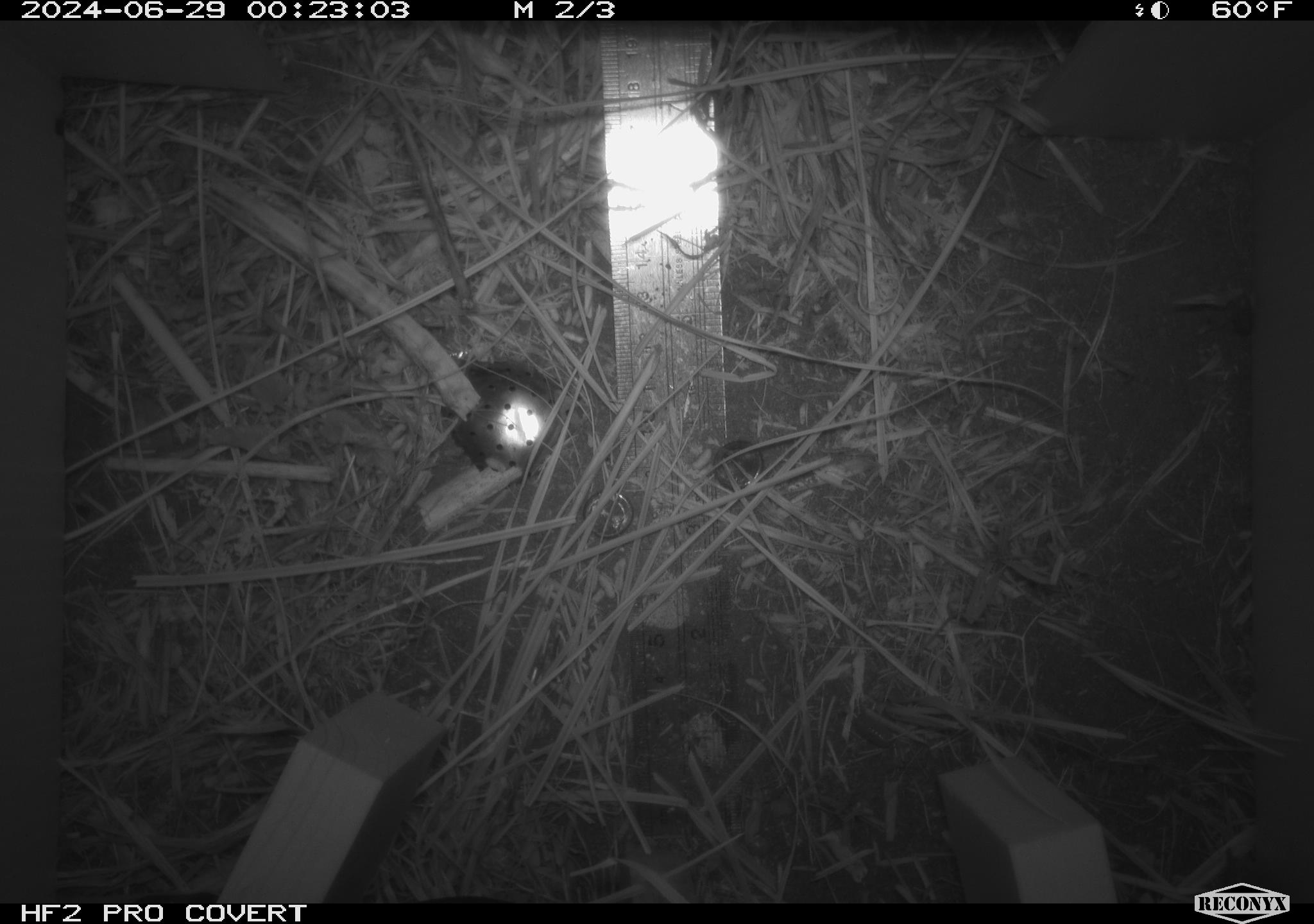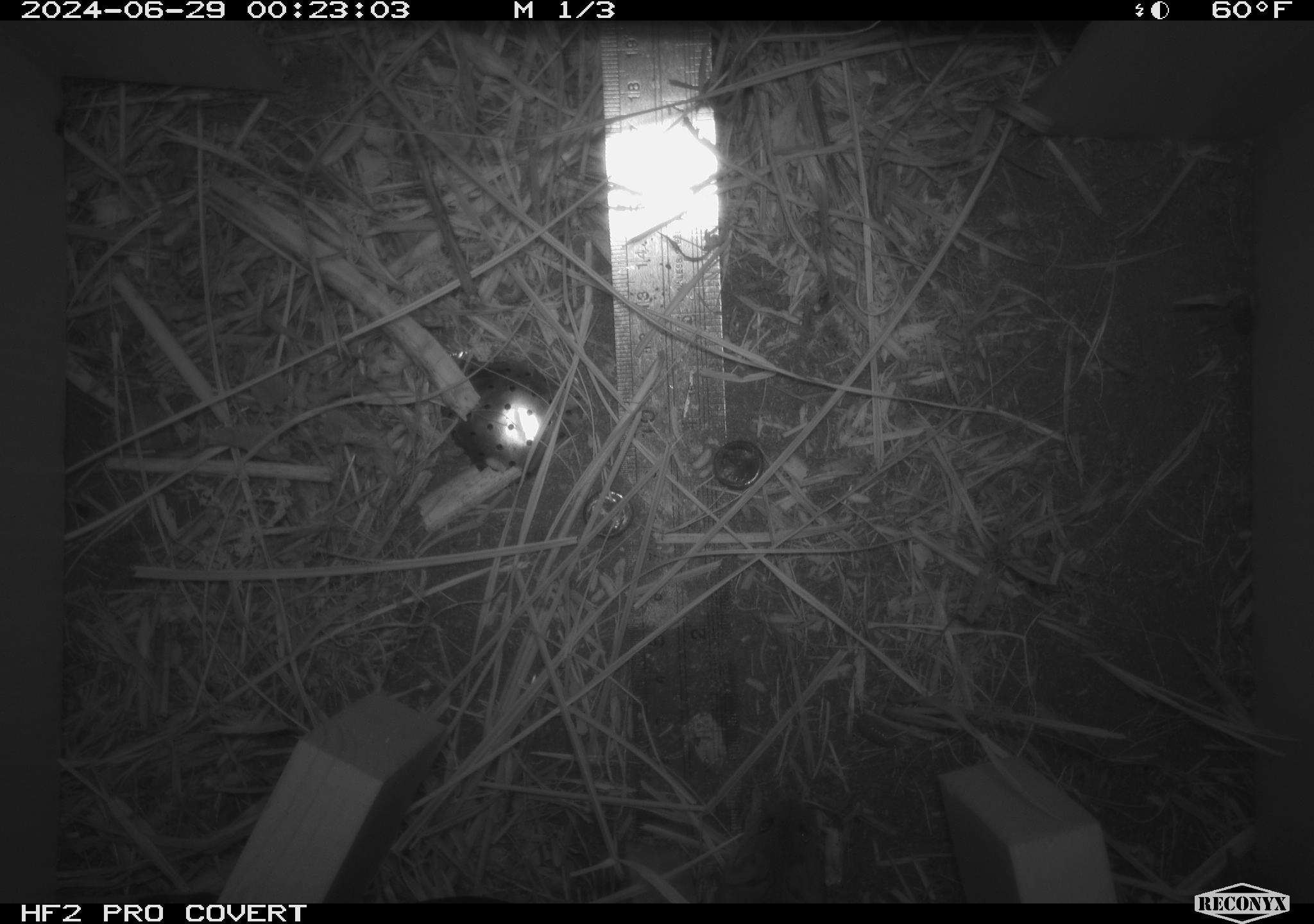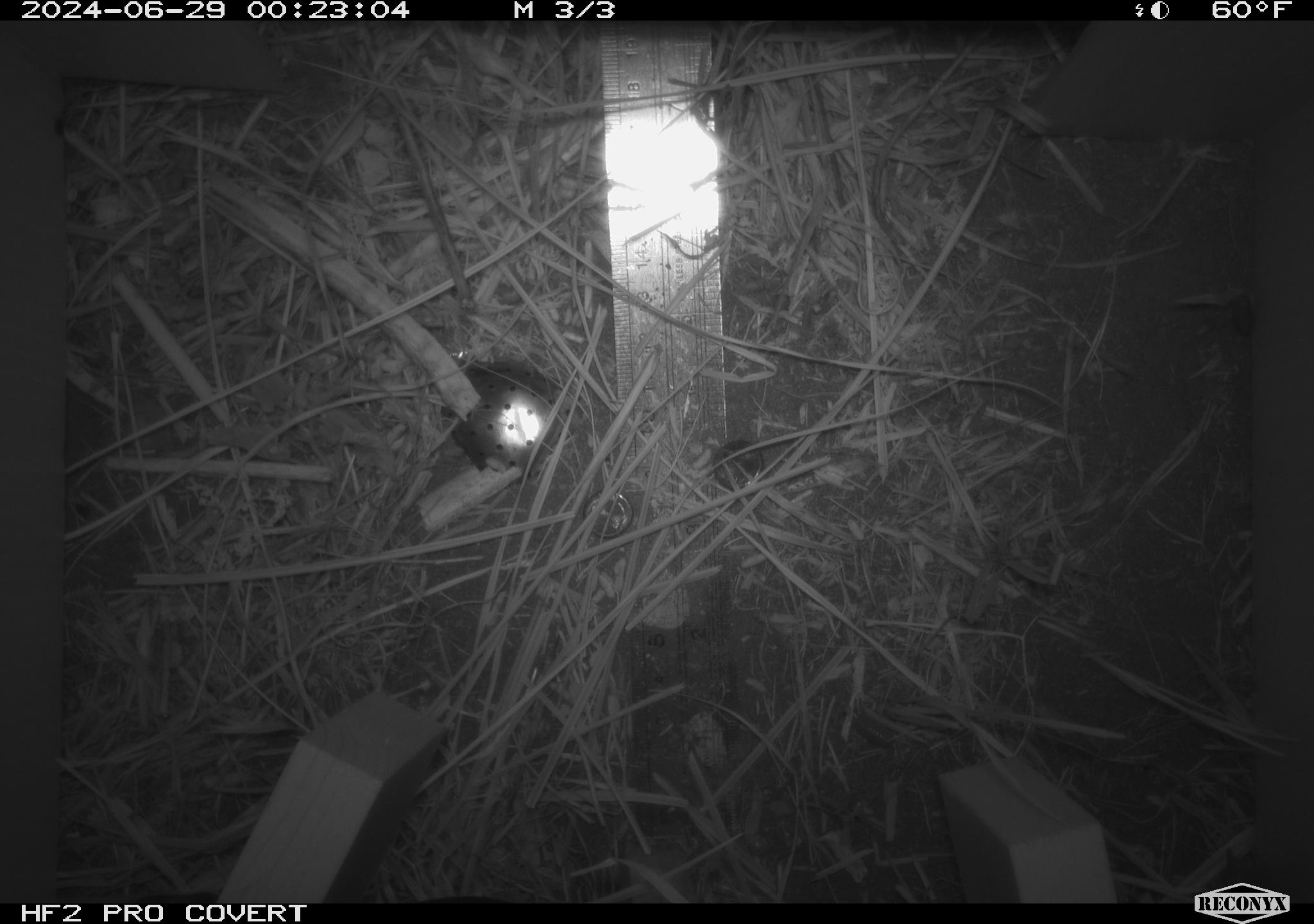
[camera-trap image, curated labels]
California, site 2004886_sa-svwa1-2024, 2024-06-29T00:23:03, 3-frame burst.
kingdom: Animalia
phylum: Chordata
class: Mammalia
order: Rodentia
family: Cricetidae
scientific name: Arvicolinae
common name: voles, lemmings, and muskrats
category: arvicolinae subfamily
Arvicolinae subfamily (voles, lemmings, and muskrats) (Arvicolinae).